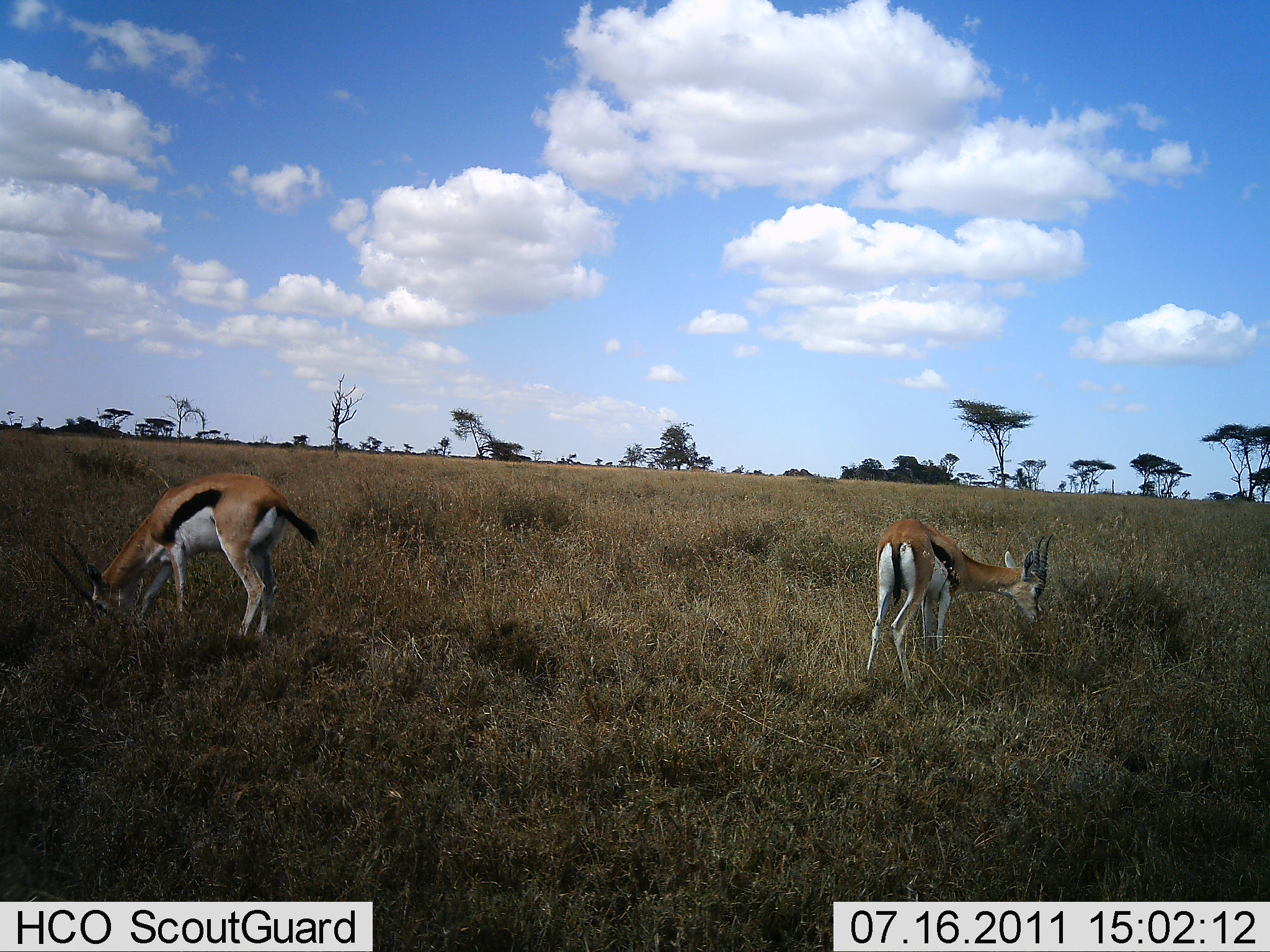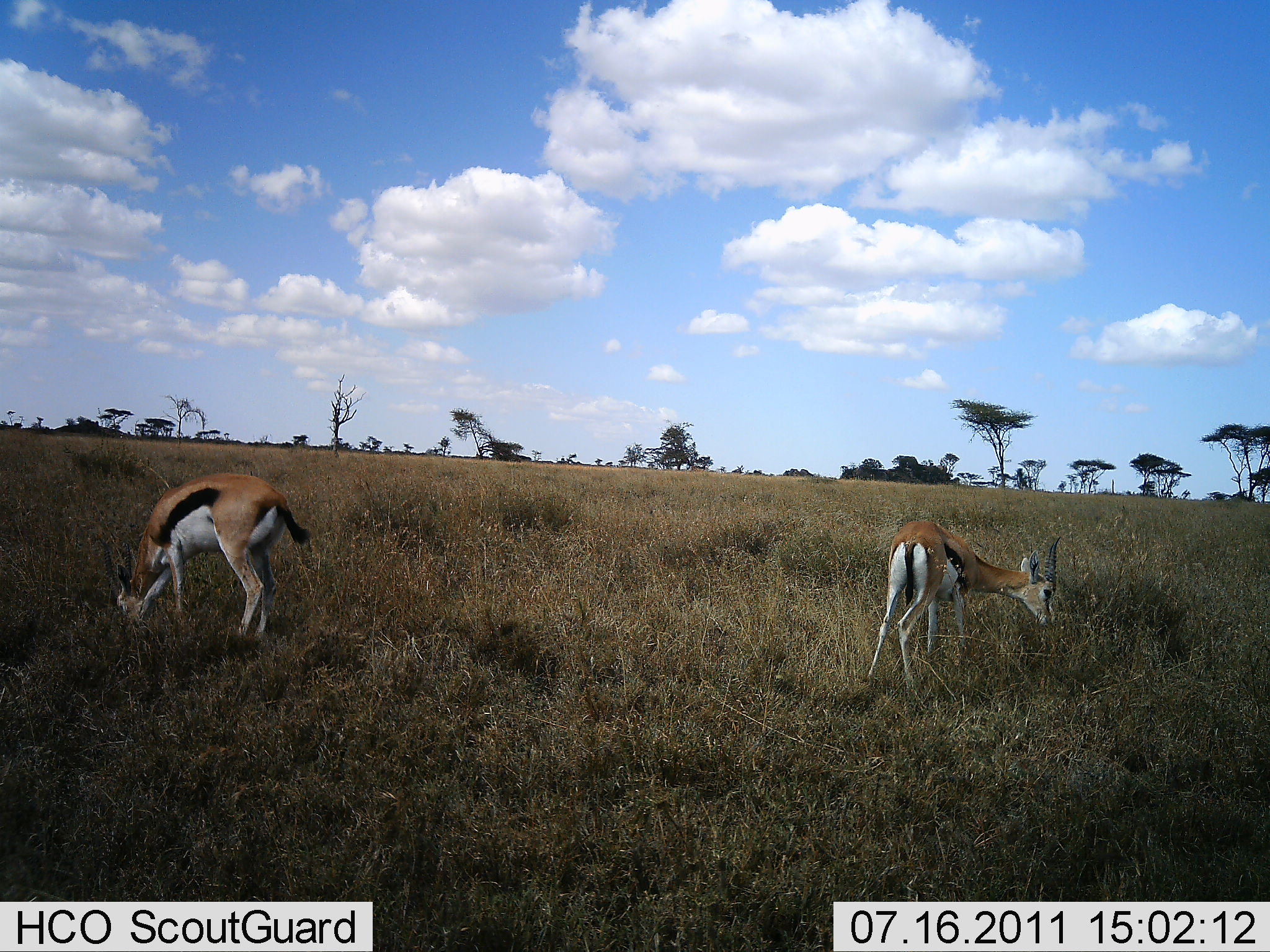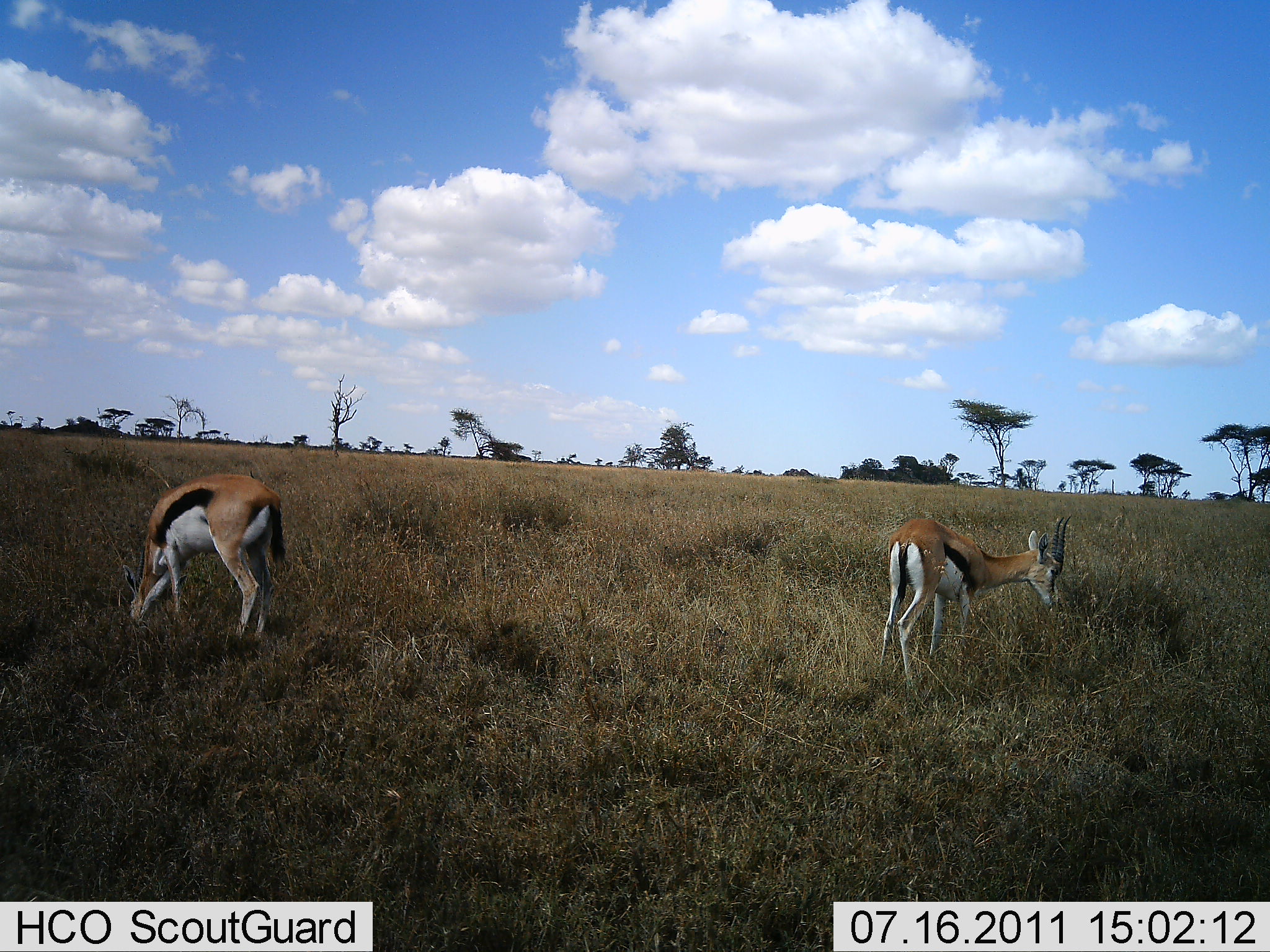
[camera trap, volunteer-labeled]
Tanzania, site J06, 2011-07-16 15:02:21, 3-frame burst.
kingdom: Animalia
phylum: Chordata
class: Mammalia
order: Artiodactyla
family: Bovidae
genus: Eudorcas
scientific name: Eudorcas thomsonii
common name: thomson's gazelle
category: gazellethomsons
Gazellethomsons (thomson's gazelle) (Eudorcas thomsonii), count 2. Behavior (volunteer vote fractions): standing 20%, resting 0%, moving 0%, interacting 0%. Young present (vote fraction): 7%. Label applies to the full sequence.